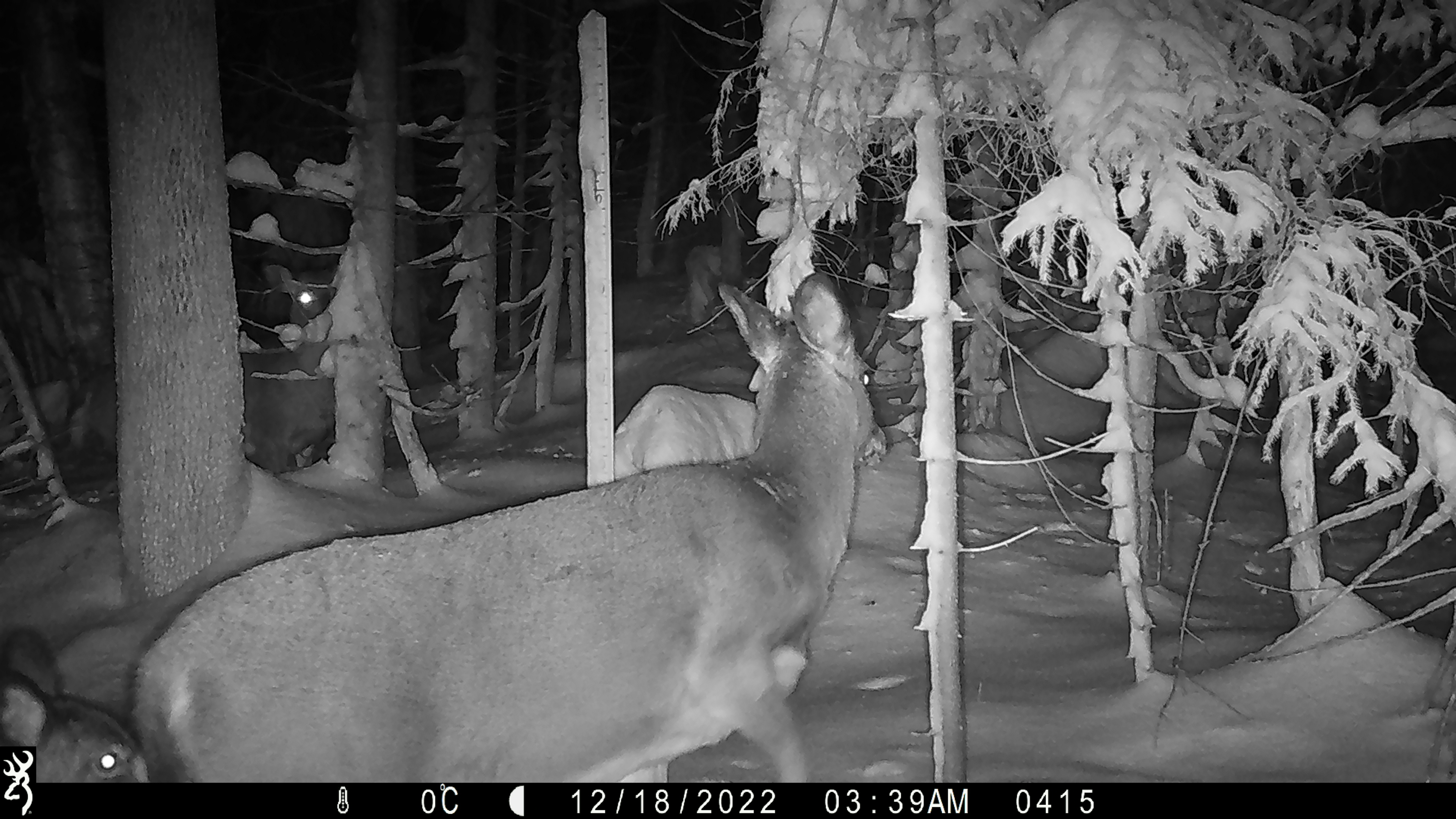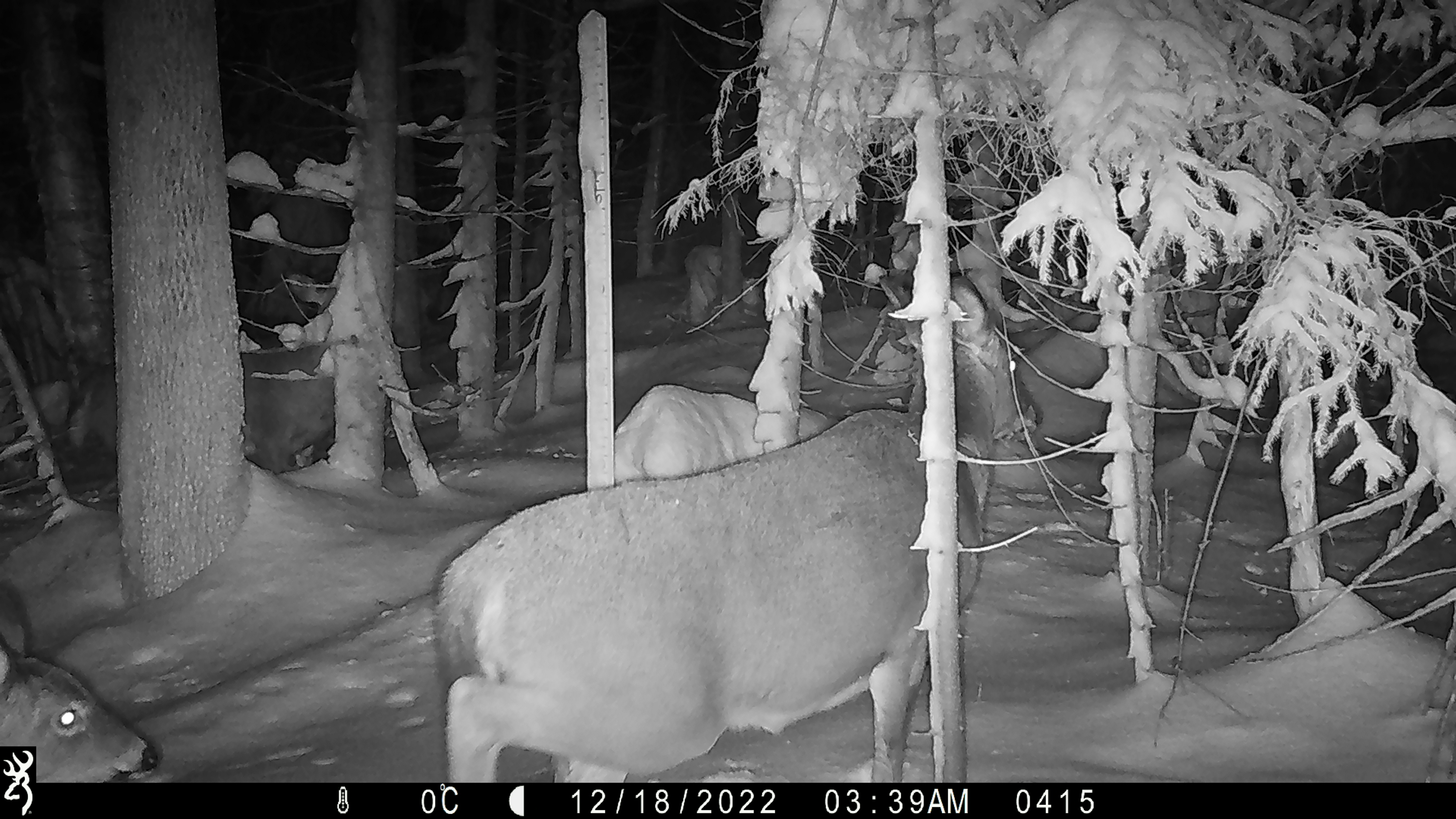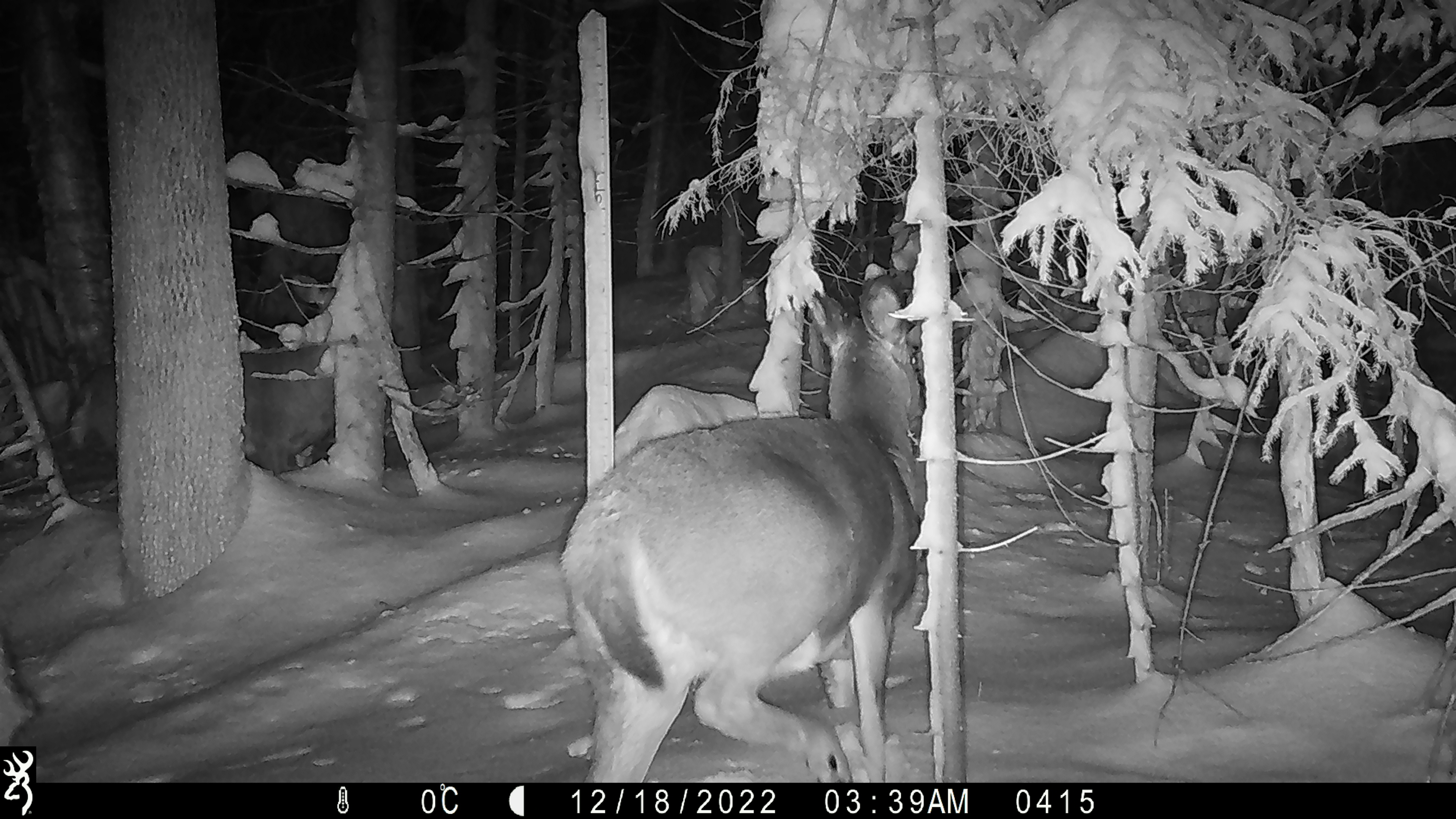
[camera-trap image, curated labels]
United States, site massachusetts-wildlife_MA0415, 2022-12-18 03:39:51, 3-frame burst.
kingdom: Animalia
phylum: Chordata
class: Mammalia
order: Artiodactyla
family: Cervidae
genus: Odocoileus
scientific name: Odocoileus virginianus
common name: white-tailed deer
White-tailed deer (Odocoileus virginianus).